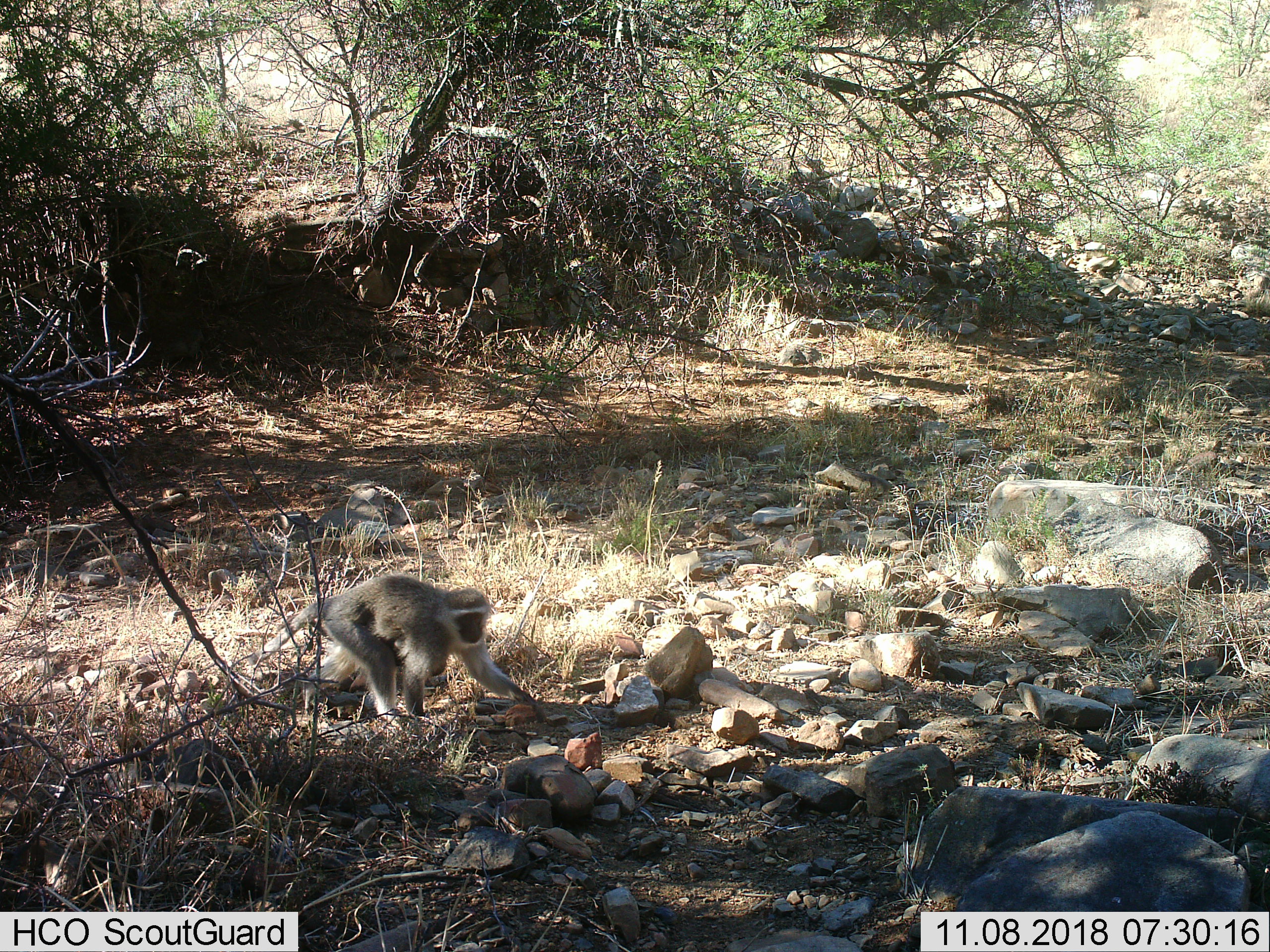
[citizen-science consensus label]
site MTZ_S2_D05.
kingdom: Animalia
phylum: Chordata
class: Mammalia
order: Primates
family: Cercopithecidae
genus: Chlorocebus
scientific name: Chlorocebus pygerythrus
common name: vervet monkey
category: monkeyvervet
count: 1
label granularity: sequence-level